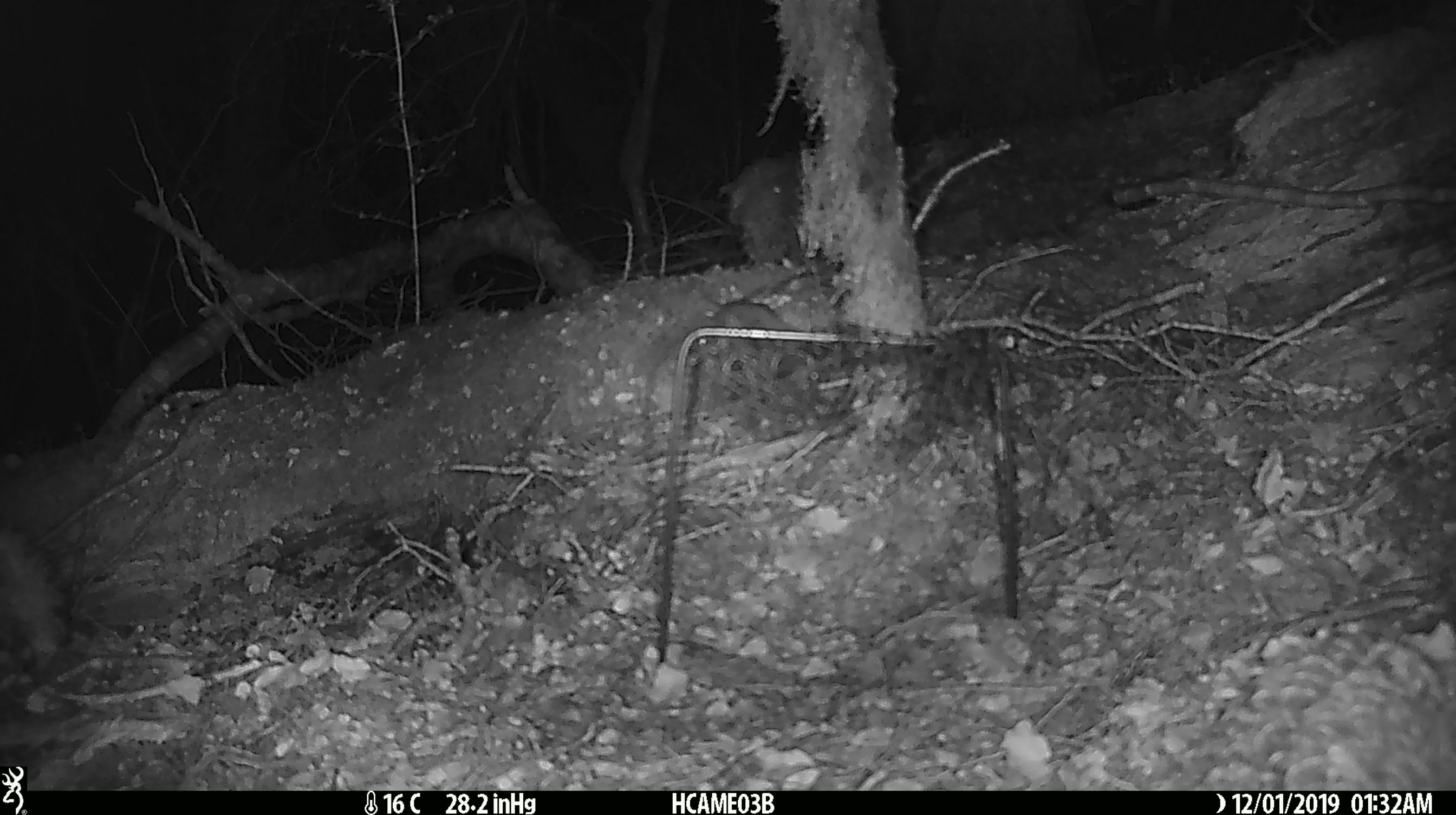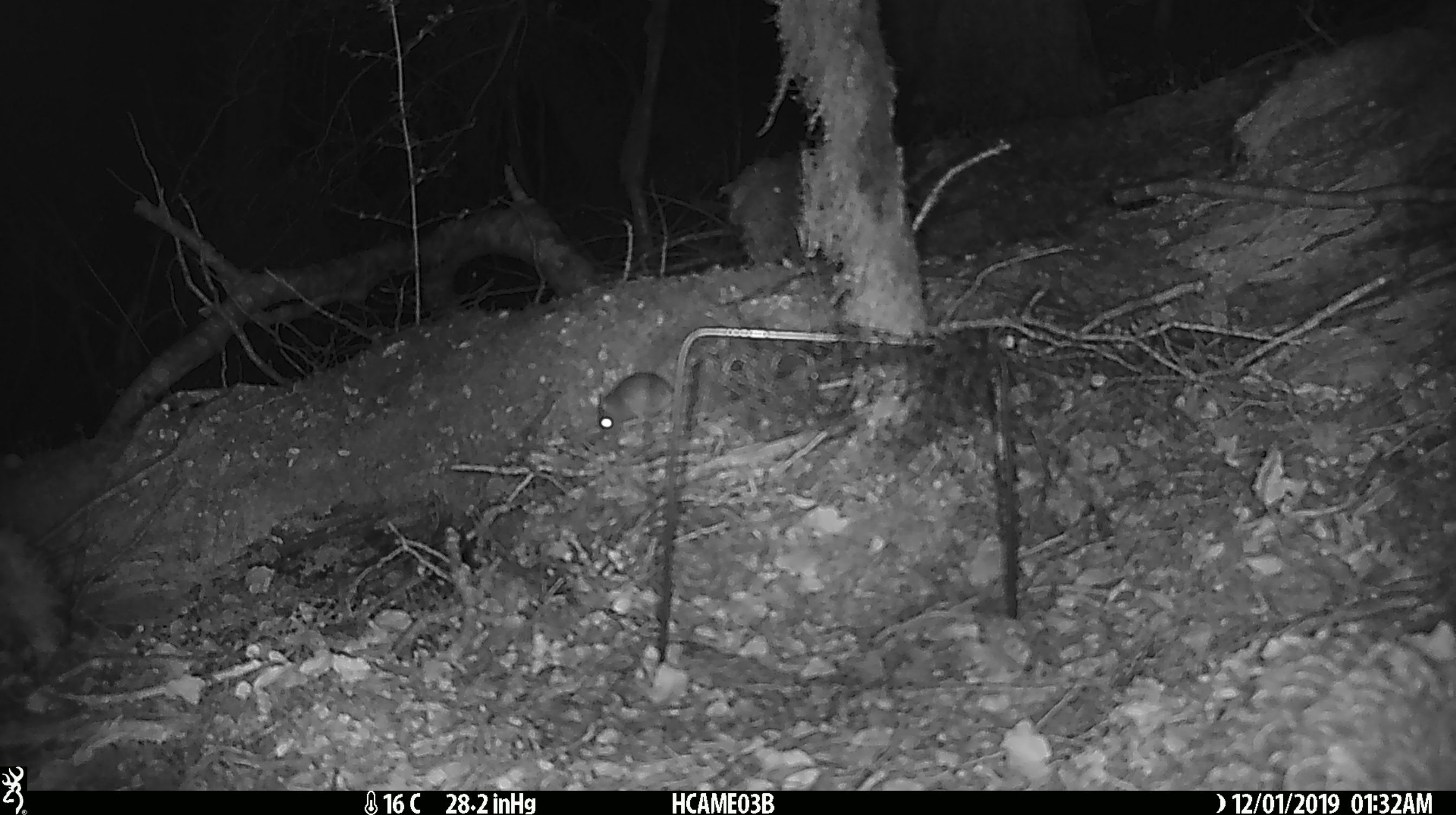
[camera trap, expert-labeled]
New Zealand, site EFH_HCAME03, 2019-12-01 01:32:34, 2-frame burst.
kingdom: Animalia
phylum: Chordata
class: Mammalia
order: Rodentia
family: Muridae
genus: Mus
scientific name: Mus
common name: mouse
Mouse (Mus).